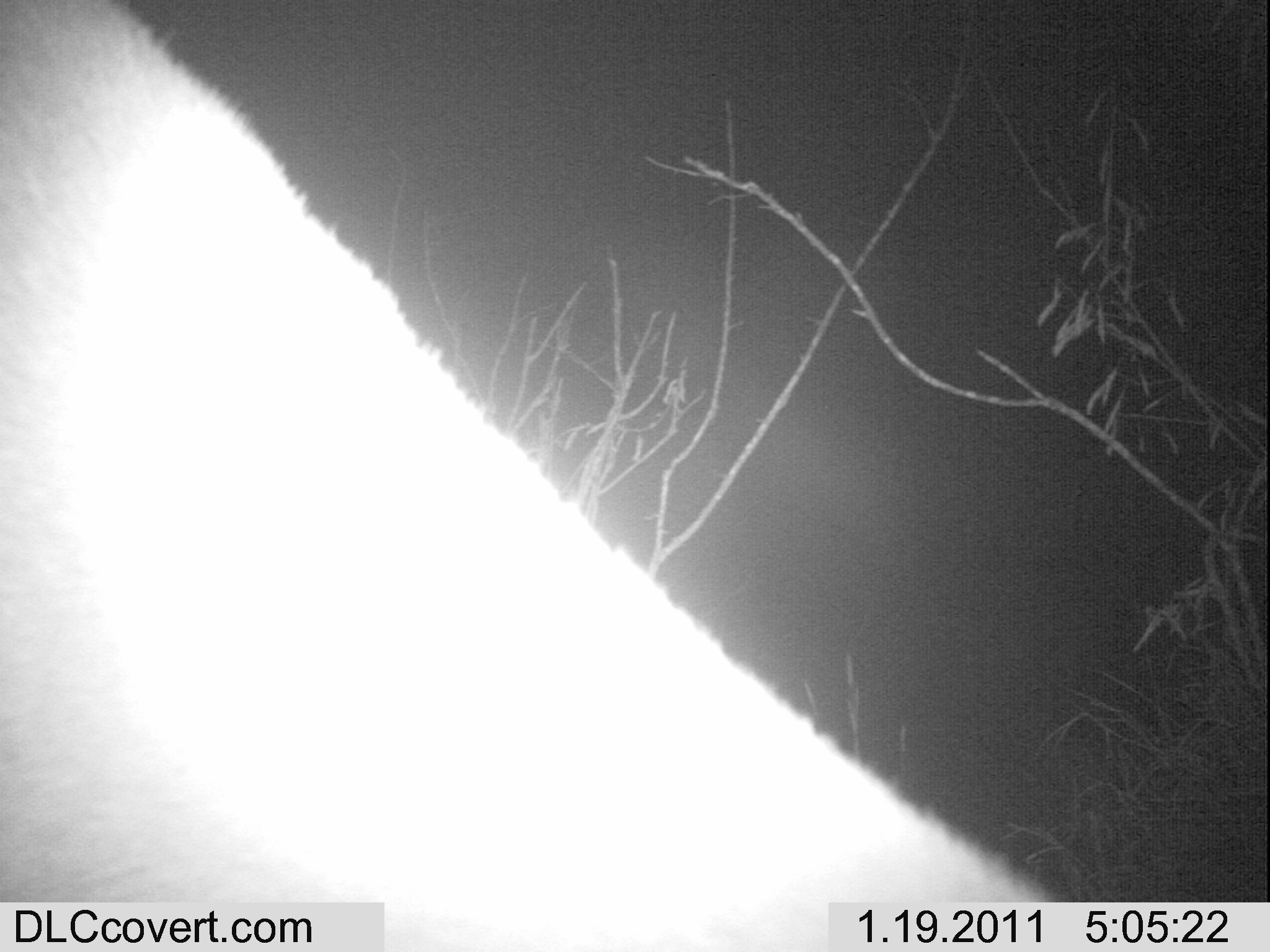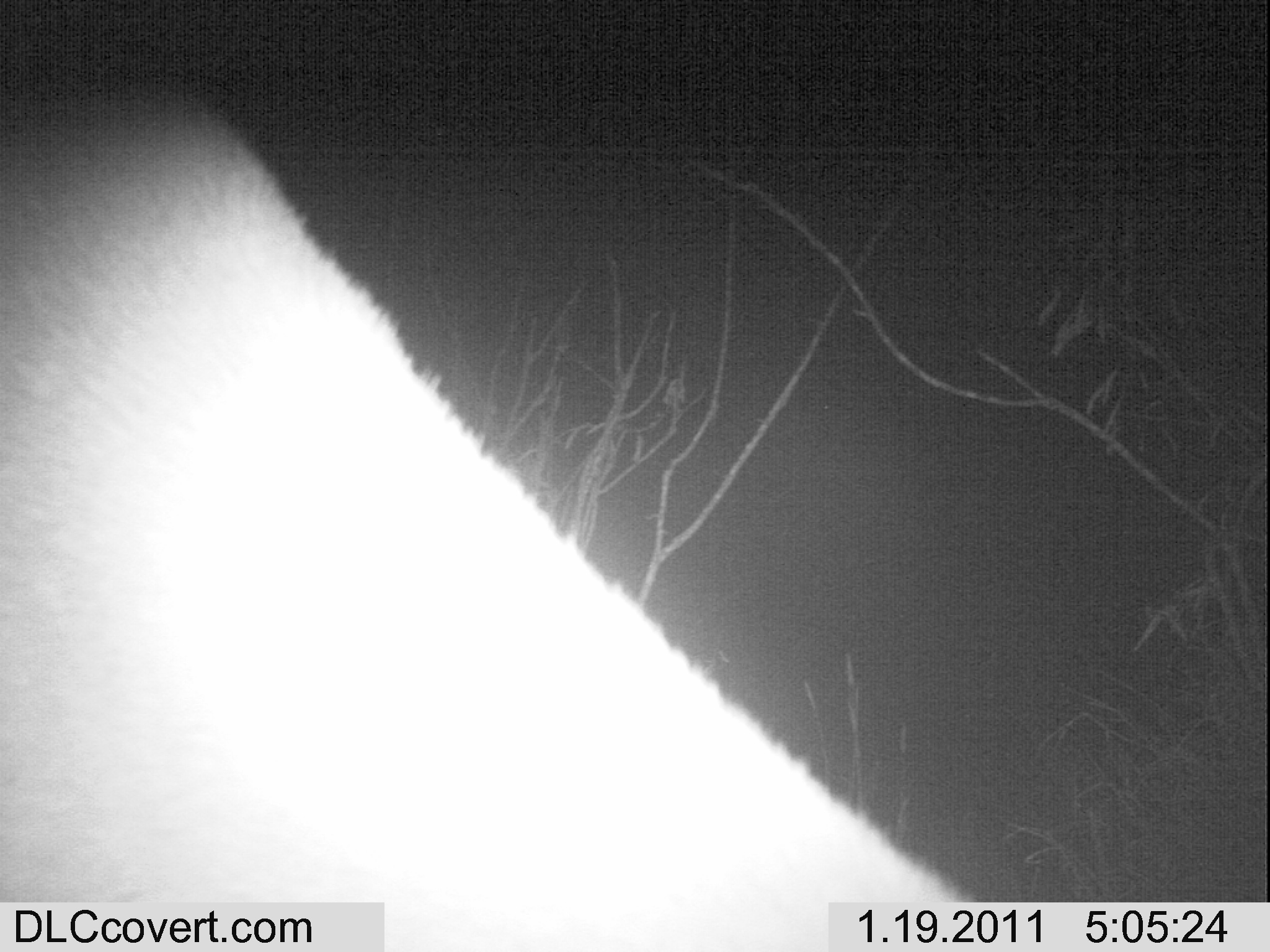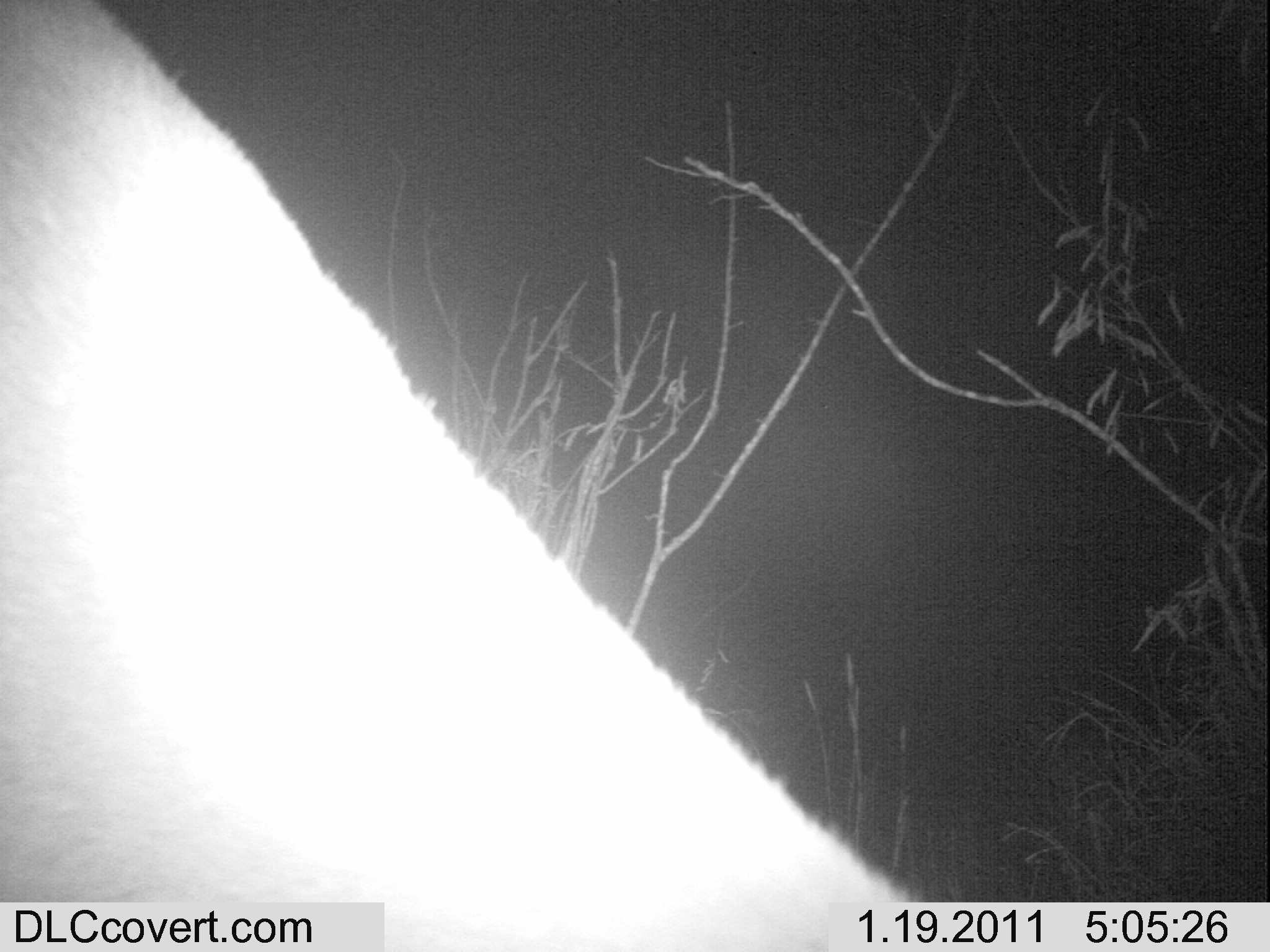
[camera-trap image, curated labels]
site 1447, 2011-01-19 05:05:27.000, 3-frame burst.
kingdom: Animalia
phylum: Chordata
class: Mammalia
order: Artiodactyla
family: Bovidae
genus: Aepyceros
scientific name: Aepyceros melampus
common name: impala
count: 1